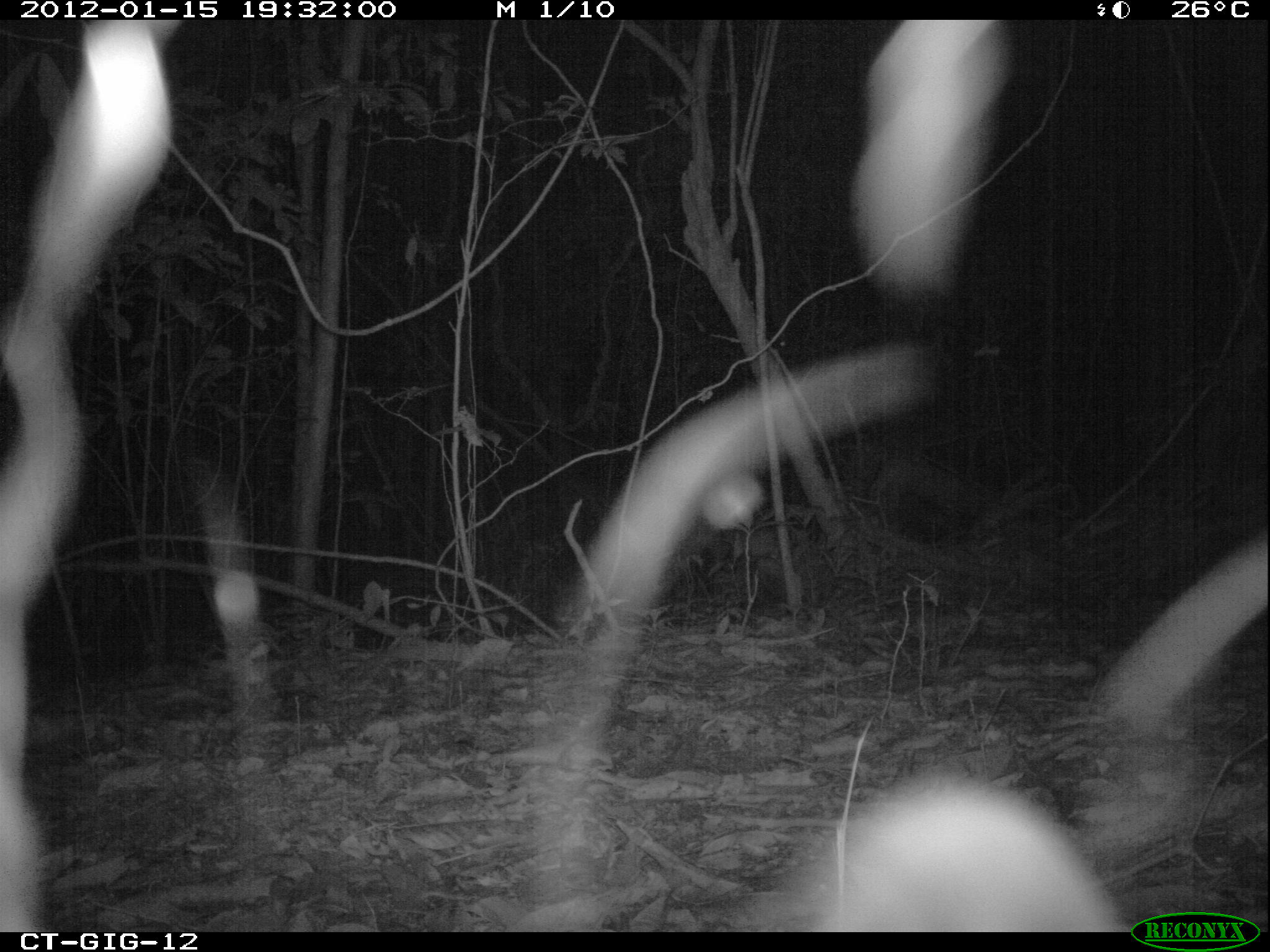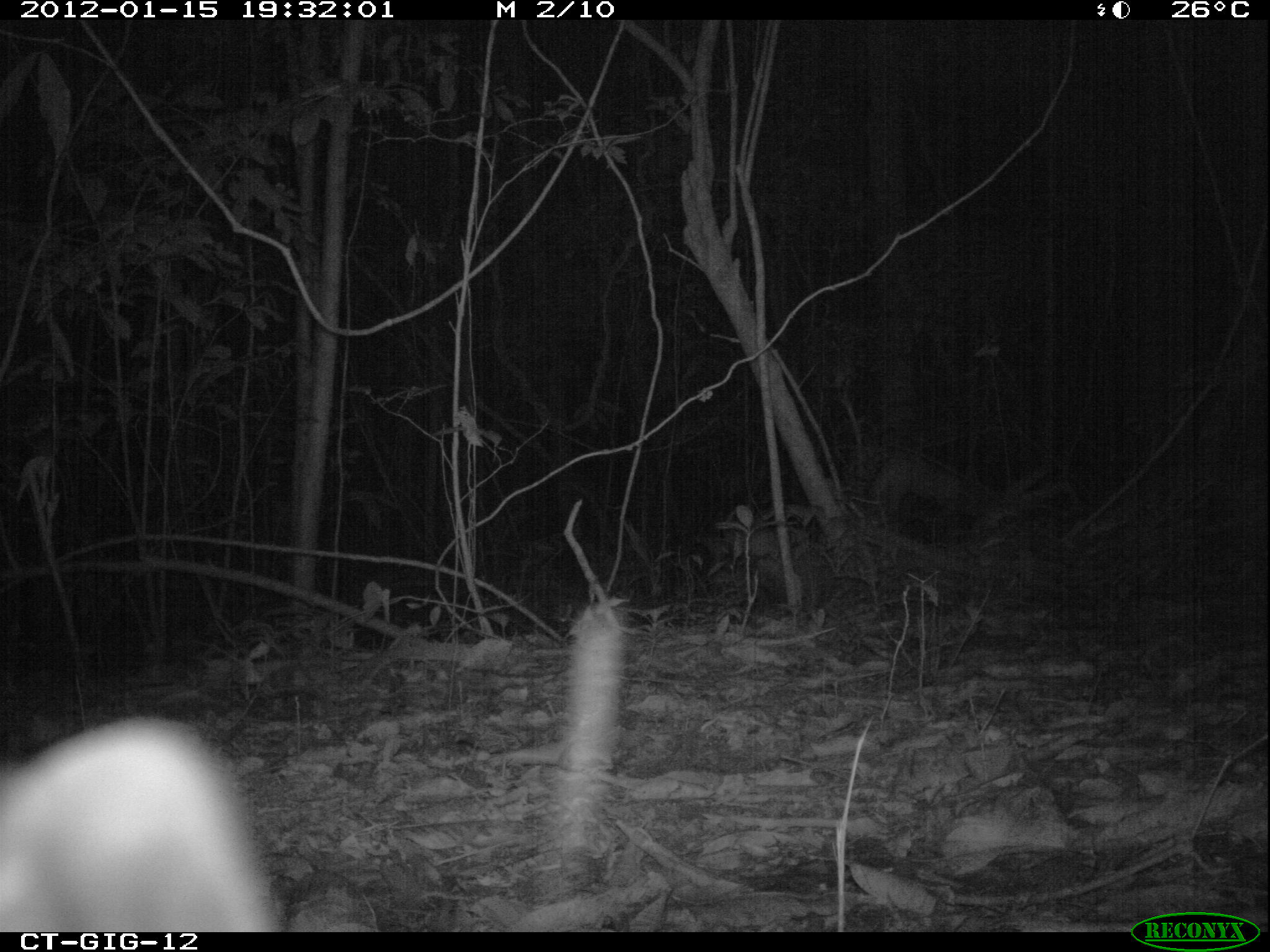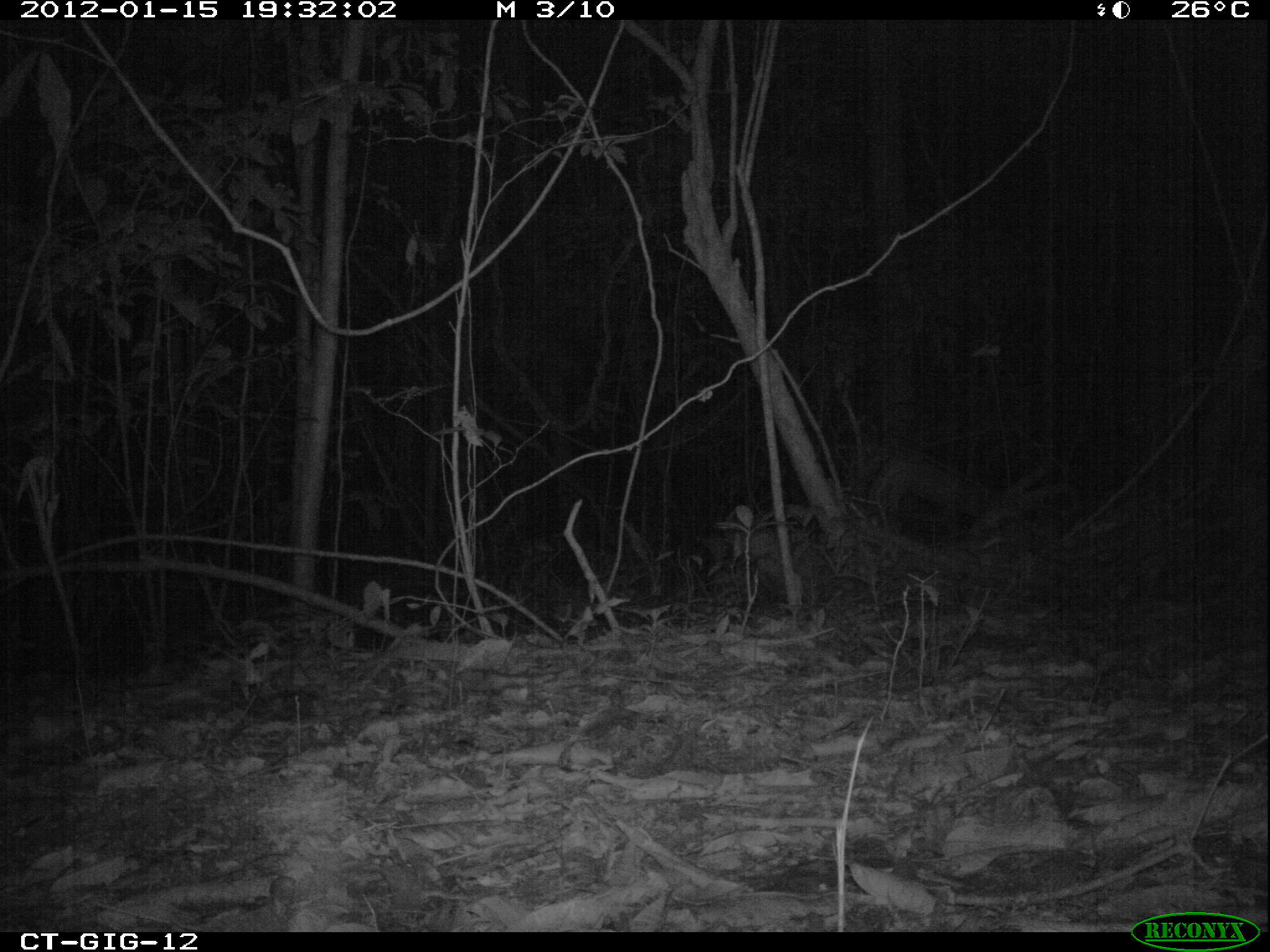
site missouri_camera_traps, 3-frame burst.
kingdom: Animalia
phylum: Chordata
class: Mammalia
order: Didelphimorphia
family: Didelphidae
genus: Didelphis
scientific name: Didelphis marsupialis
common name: common opossum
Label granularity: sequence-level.